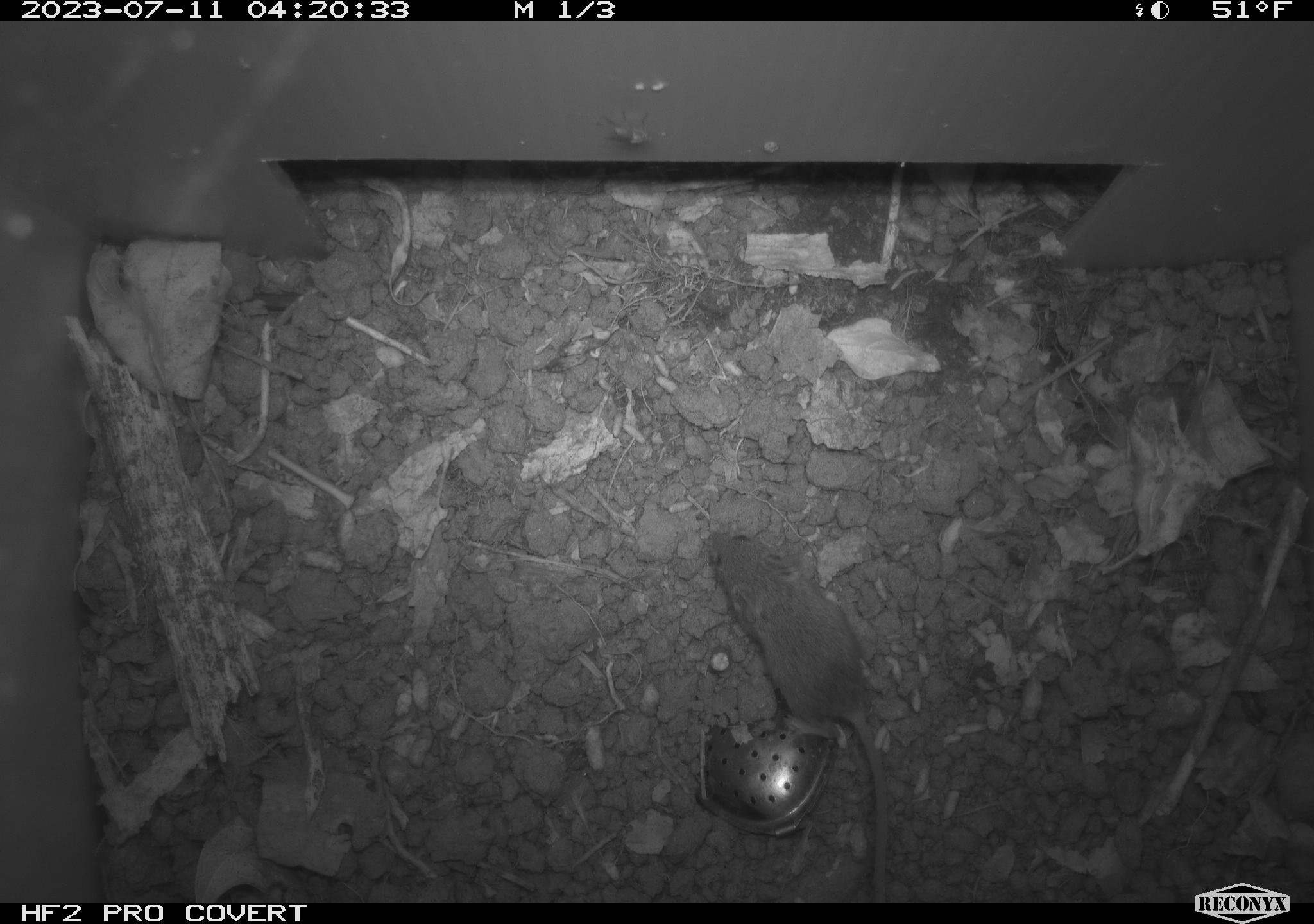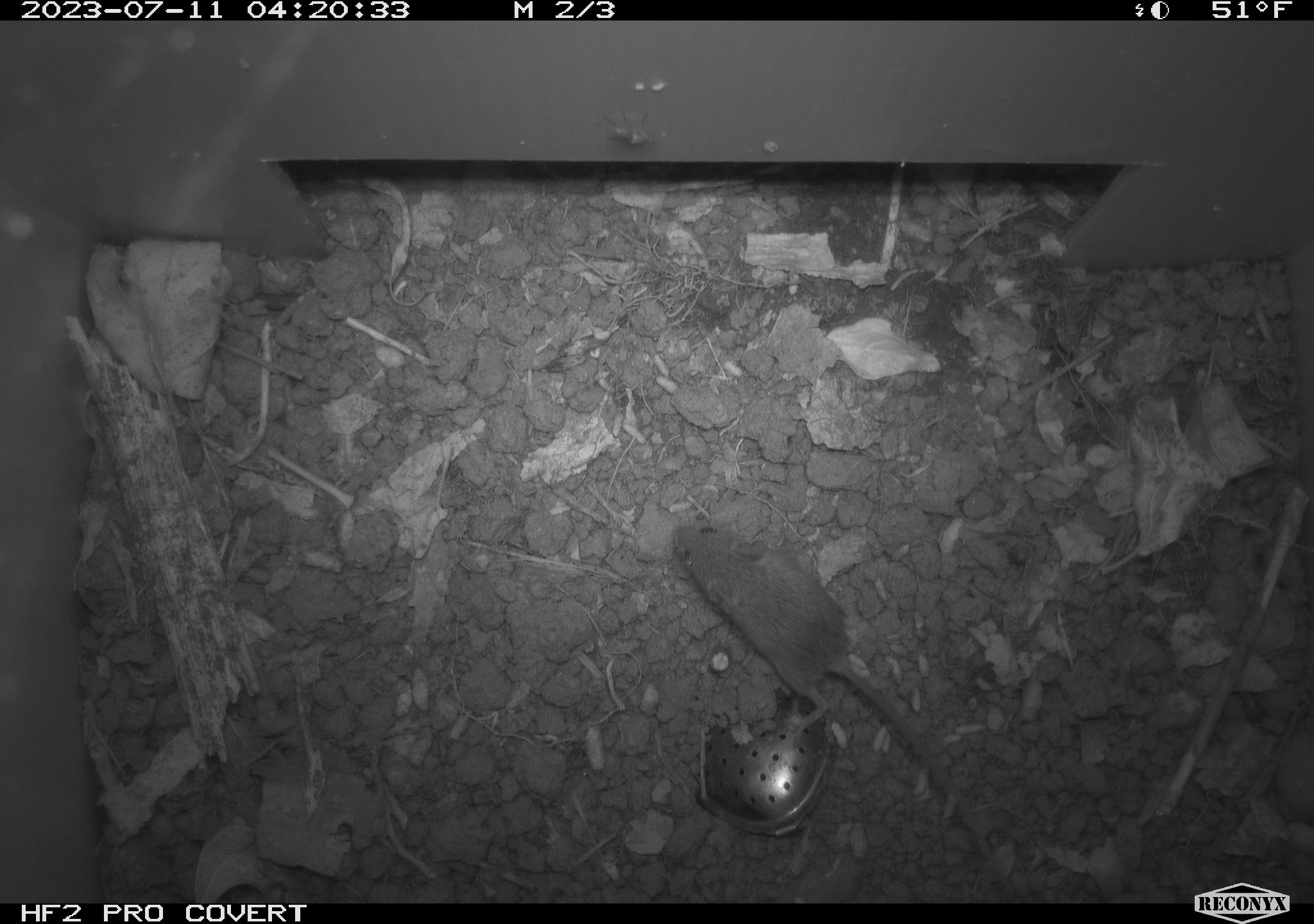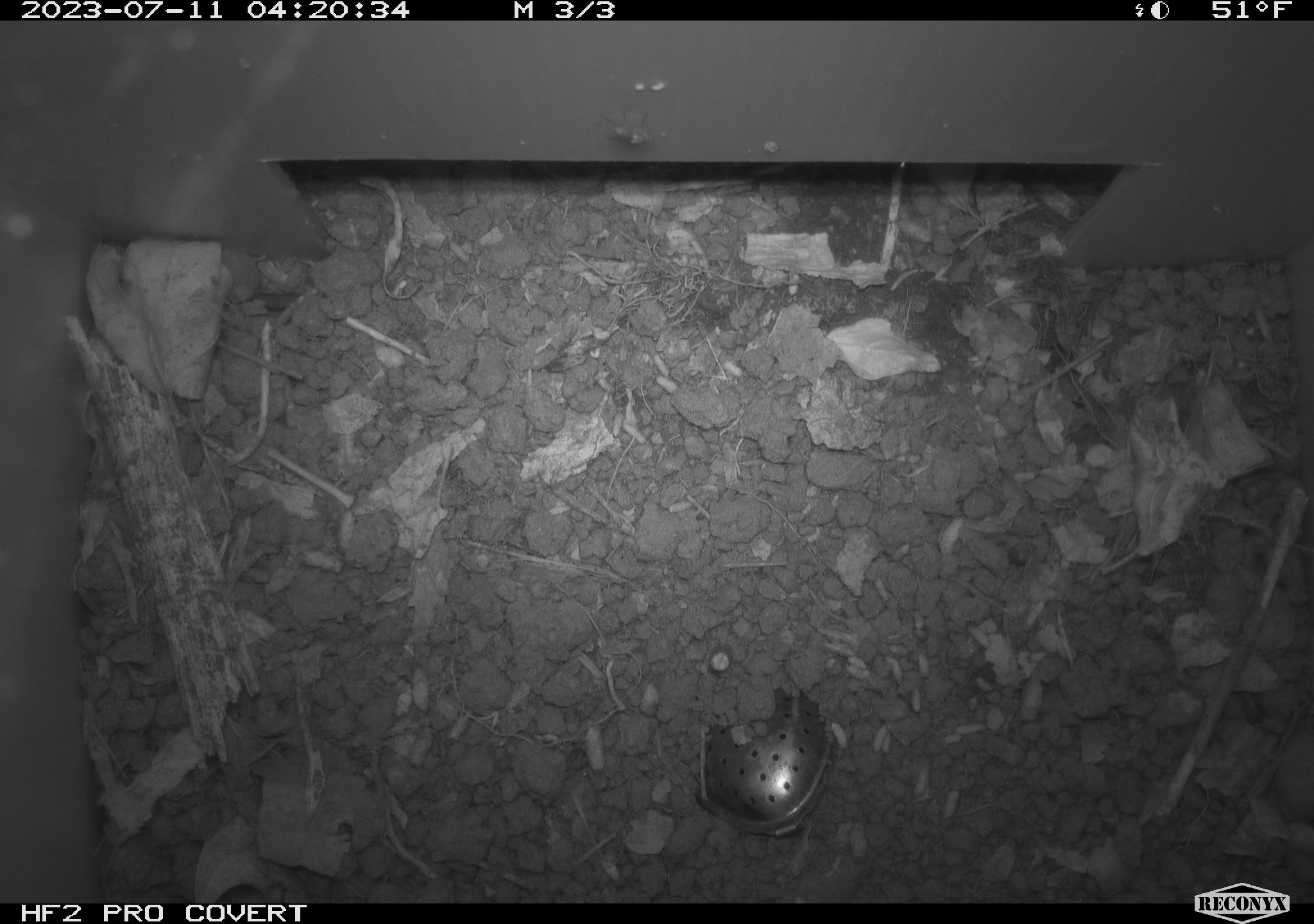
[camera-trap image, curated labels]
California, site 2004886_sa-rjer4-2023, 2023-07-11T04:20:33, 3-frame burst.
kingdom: Animalia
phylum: Chordata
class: Mammalia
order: Rodentia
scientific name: Rodentia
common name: mouse species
Mouse species (Rodentia).